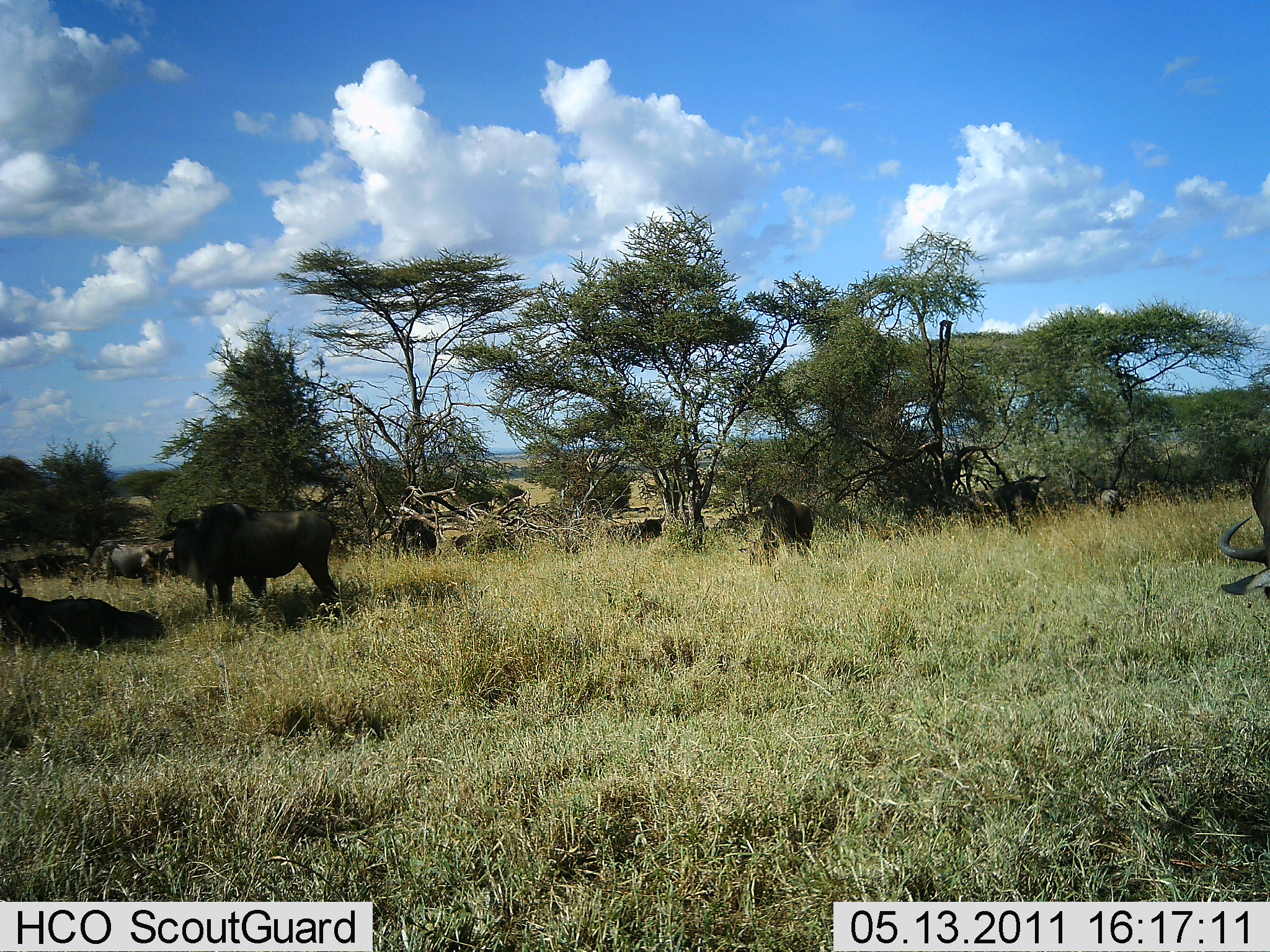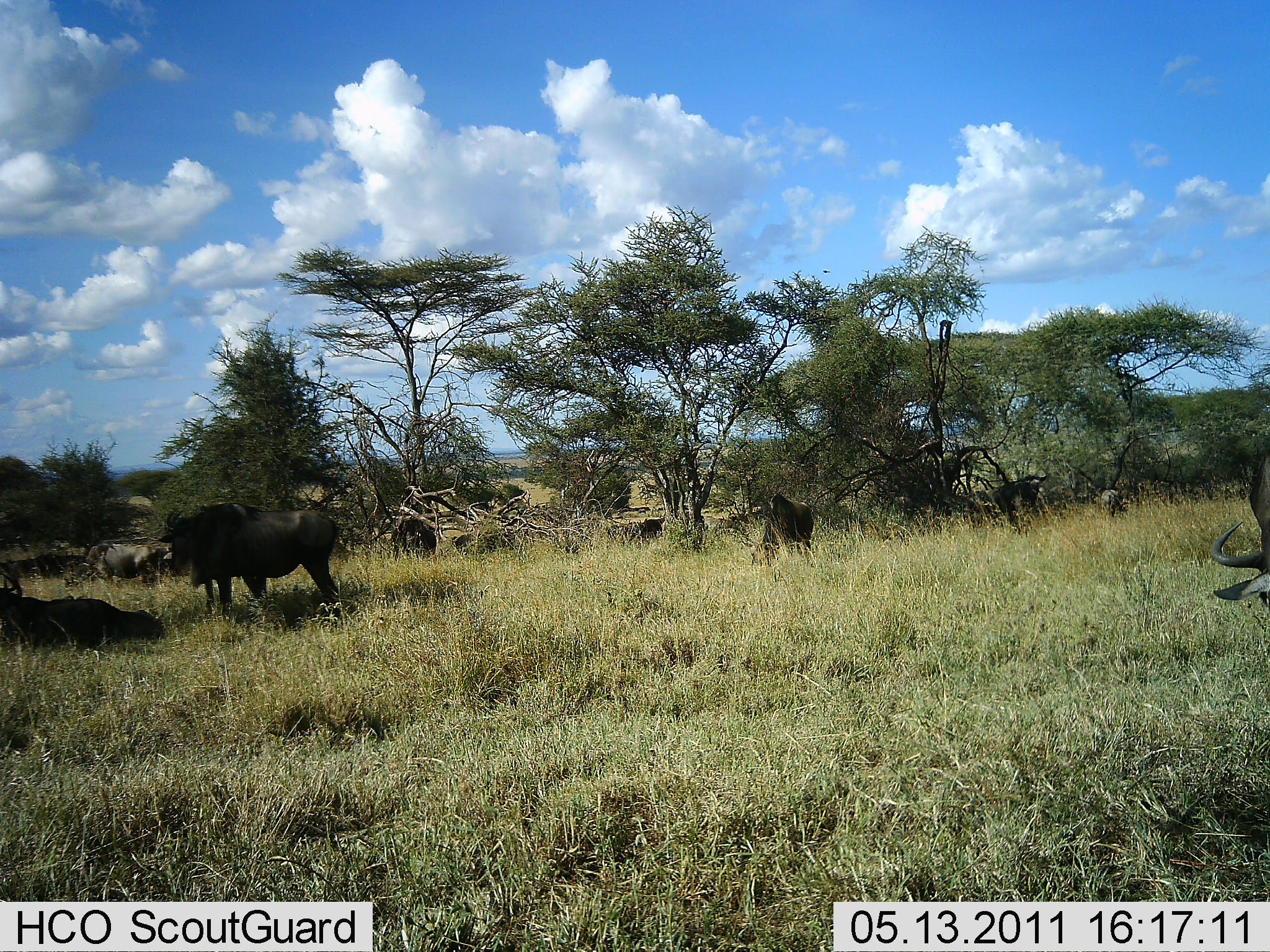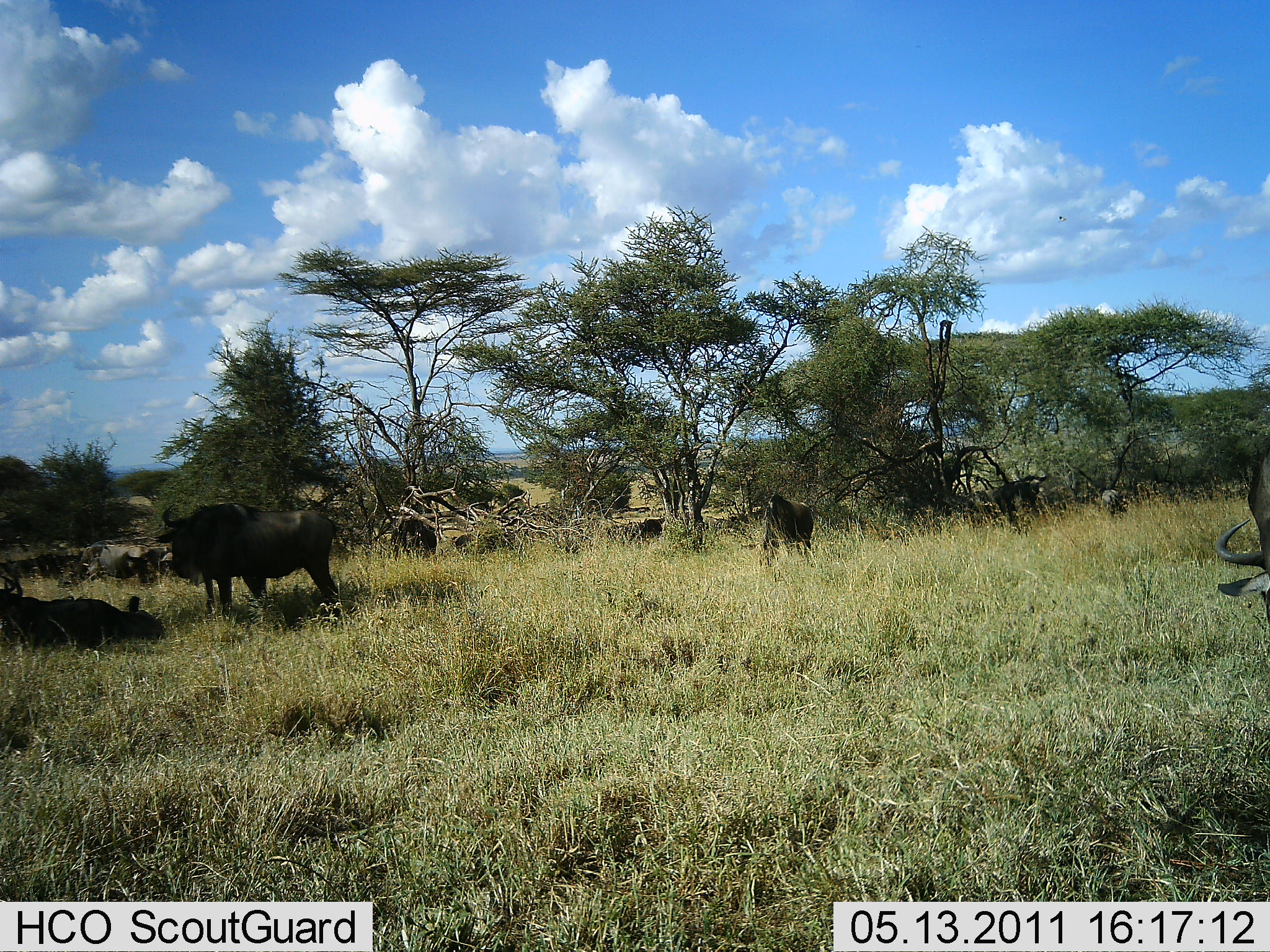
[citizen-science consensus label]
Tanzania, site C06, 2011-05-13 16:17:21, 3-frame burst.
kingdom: Animalia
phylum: Chordata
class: Mammalia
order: Artiodactyla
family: Bovidae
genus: Connochaetes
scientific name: Connochaetes taurinus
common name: blue wildebeest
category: wildebeest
Wildebeest (blue wildebeest) (Connochaetes taurinus), count 8. Behavior (volunteer vote fractions): standing 80%, resting 60%, moving 13%, interacting 0%. Young present (vote fraction): 0%. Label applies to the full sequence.